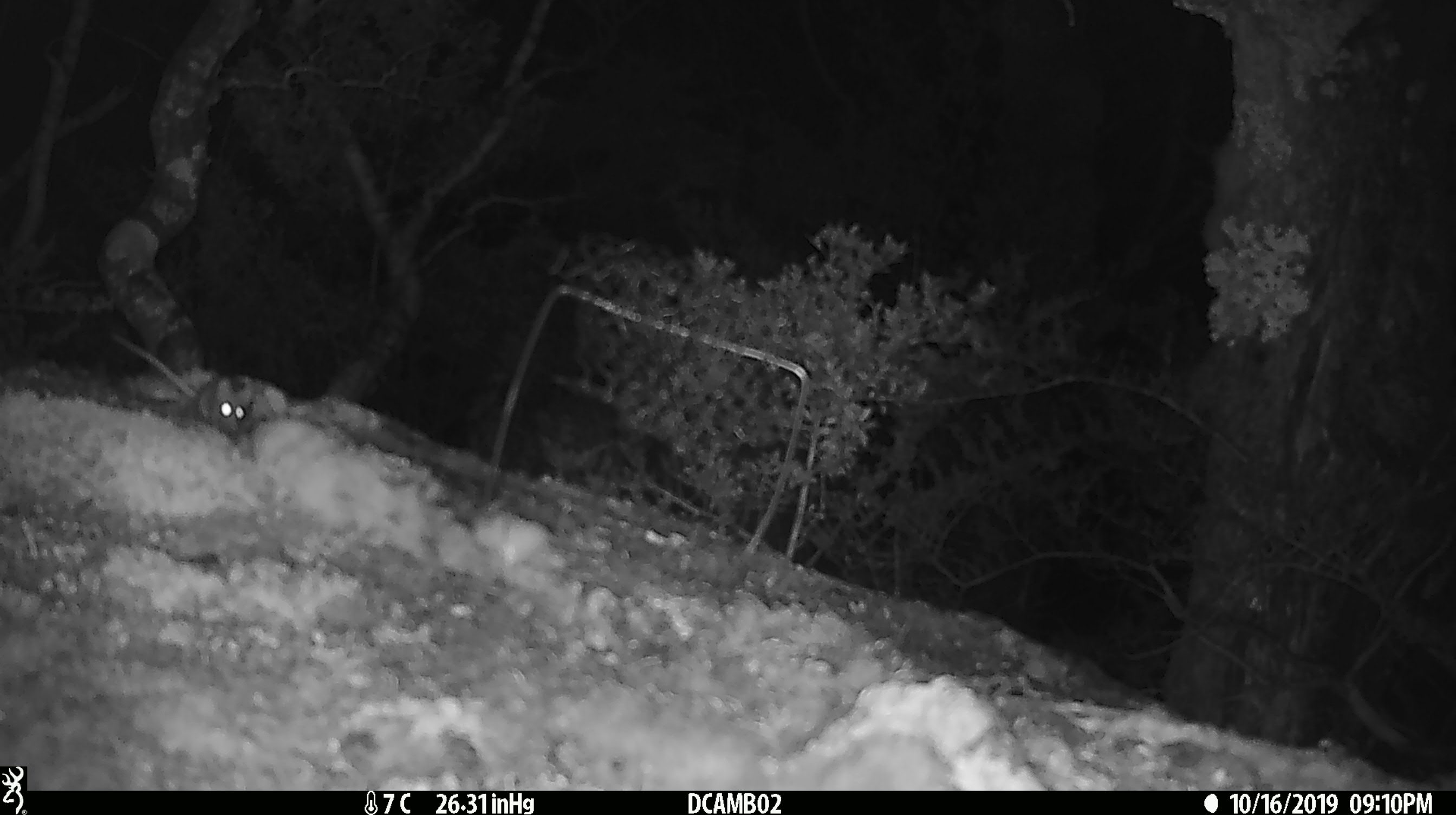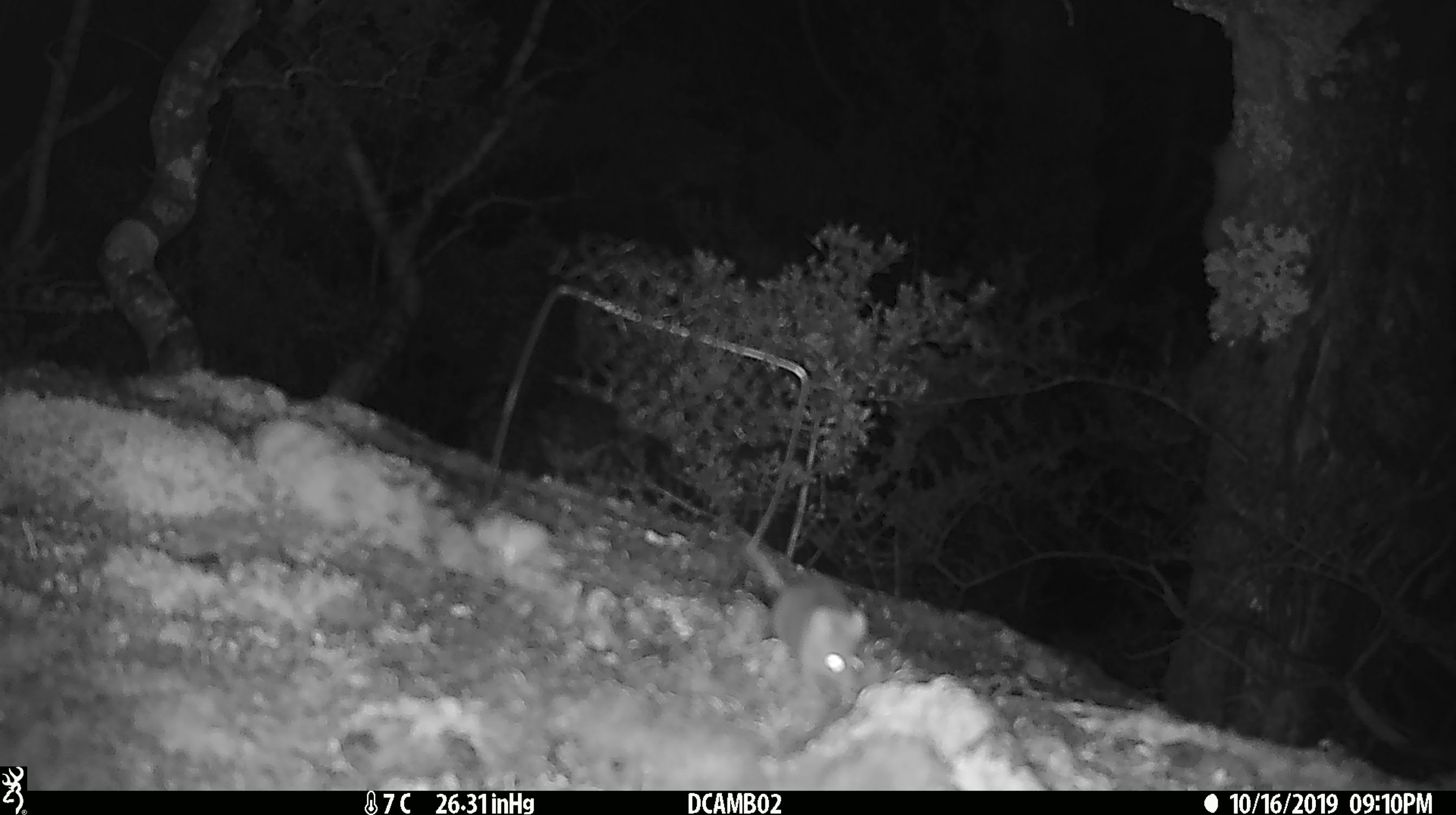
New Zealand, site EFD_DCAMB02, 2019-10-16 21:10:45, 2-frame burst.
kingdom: Animalia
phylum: Chordata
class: Mammalia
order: Rodentia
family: Muridae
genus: Mus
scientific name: Mus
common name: mouse